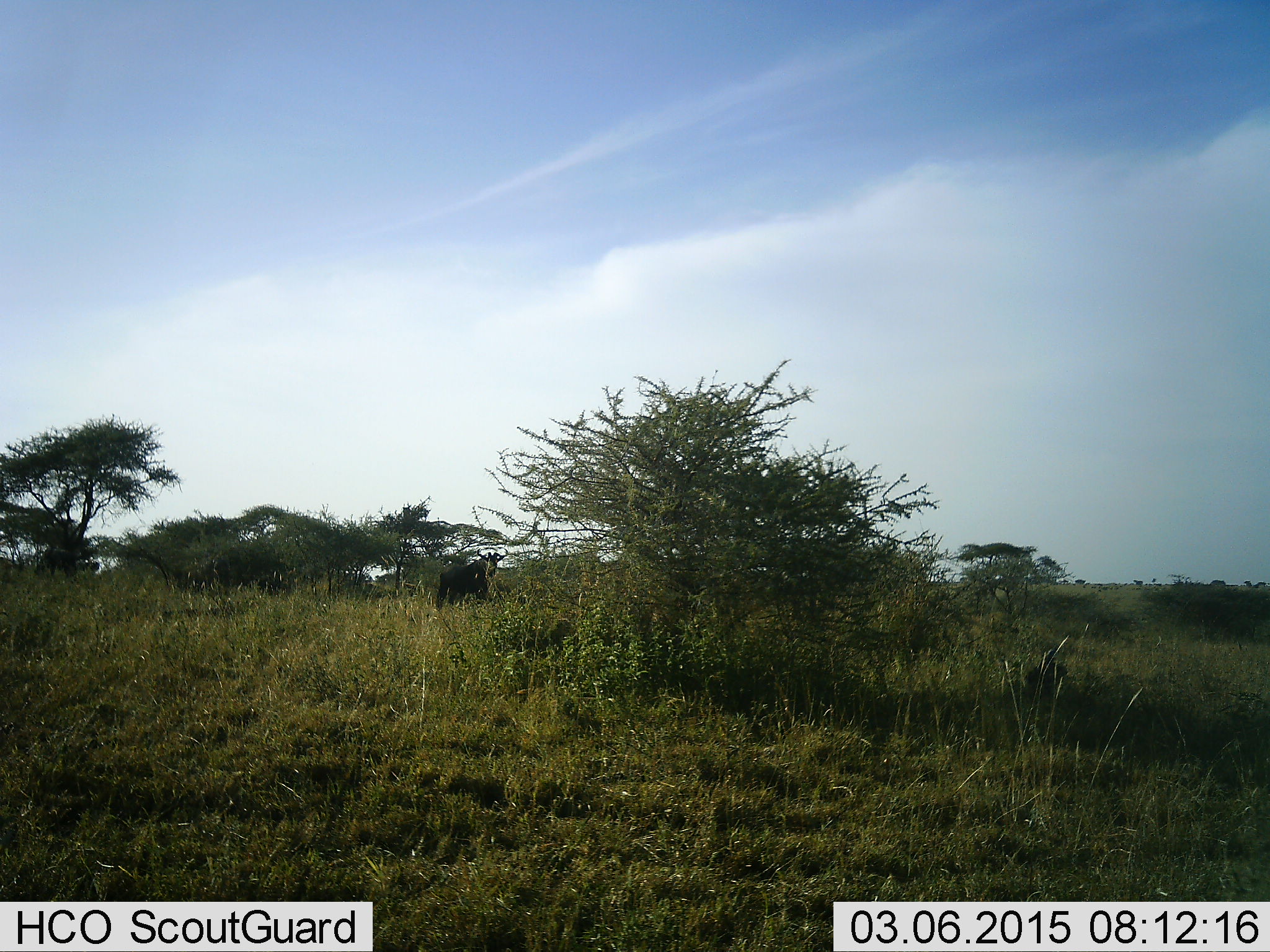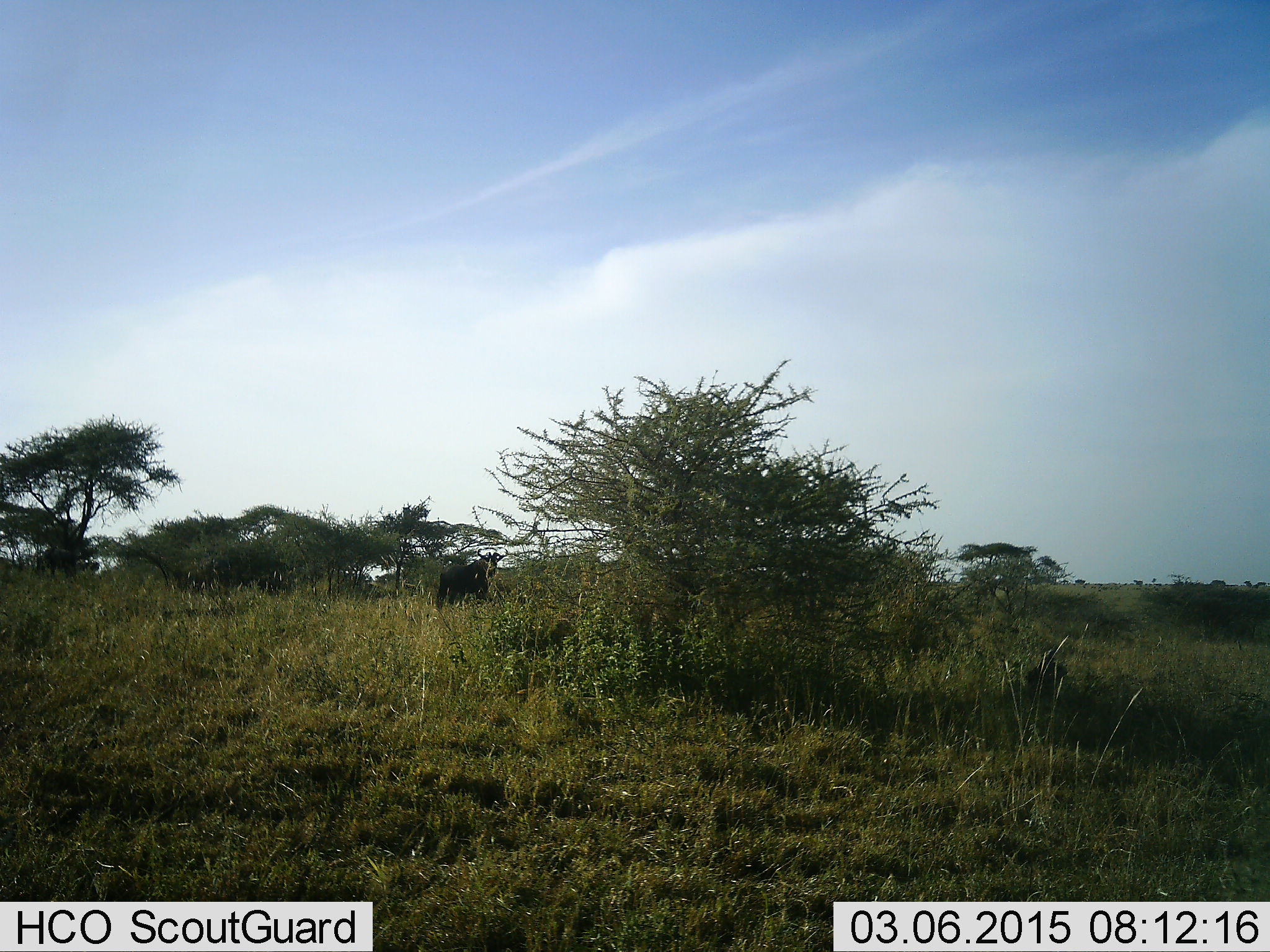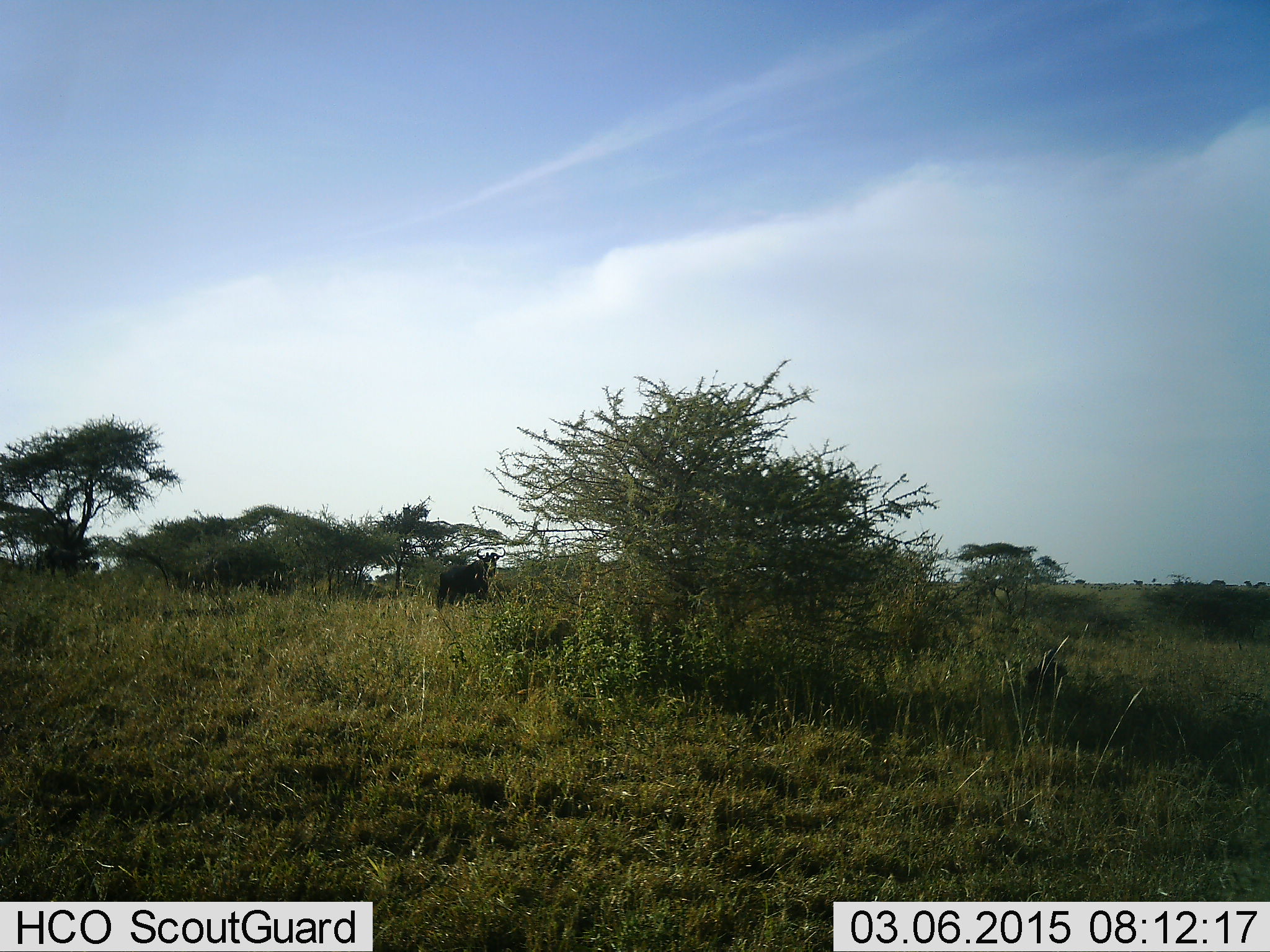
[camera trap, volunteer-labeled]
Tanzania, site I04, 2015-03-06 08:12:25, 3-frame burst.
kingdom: Animalia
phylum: Chordata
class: Mammalia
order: Artiodactyla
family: Bovidae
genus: Connochaetes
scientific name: Connochaetes taurinus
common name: blue wildebeest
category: wildebeest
Wildebeest (blue wildebeest) (Connochaetes taurinus), count 1. Behavior (volunteer vote fractions): standing 100%, resting 0%, moving 0%, interacting 0%. Young present (vote fraction): 0%. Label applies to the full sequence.